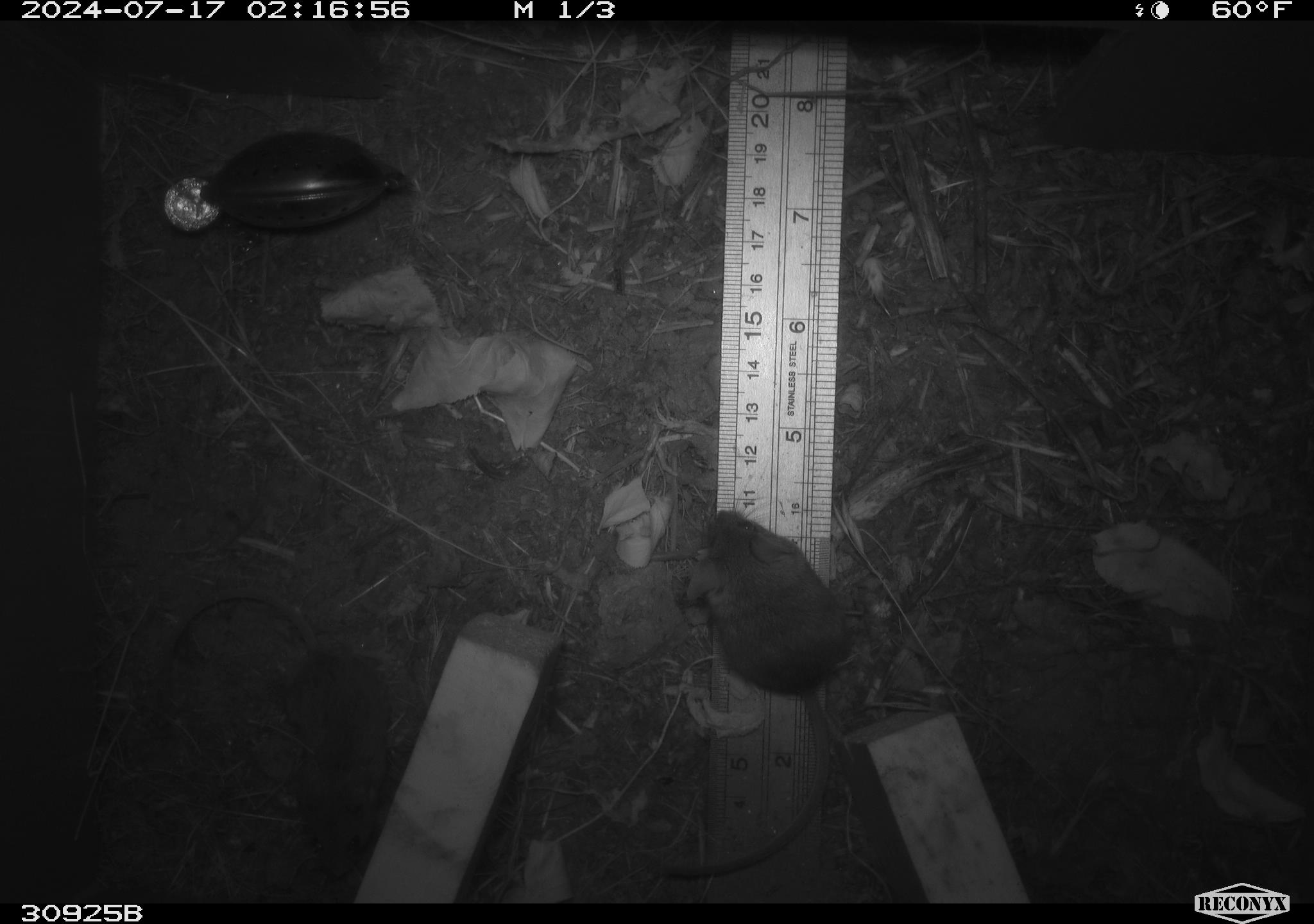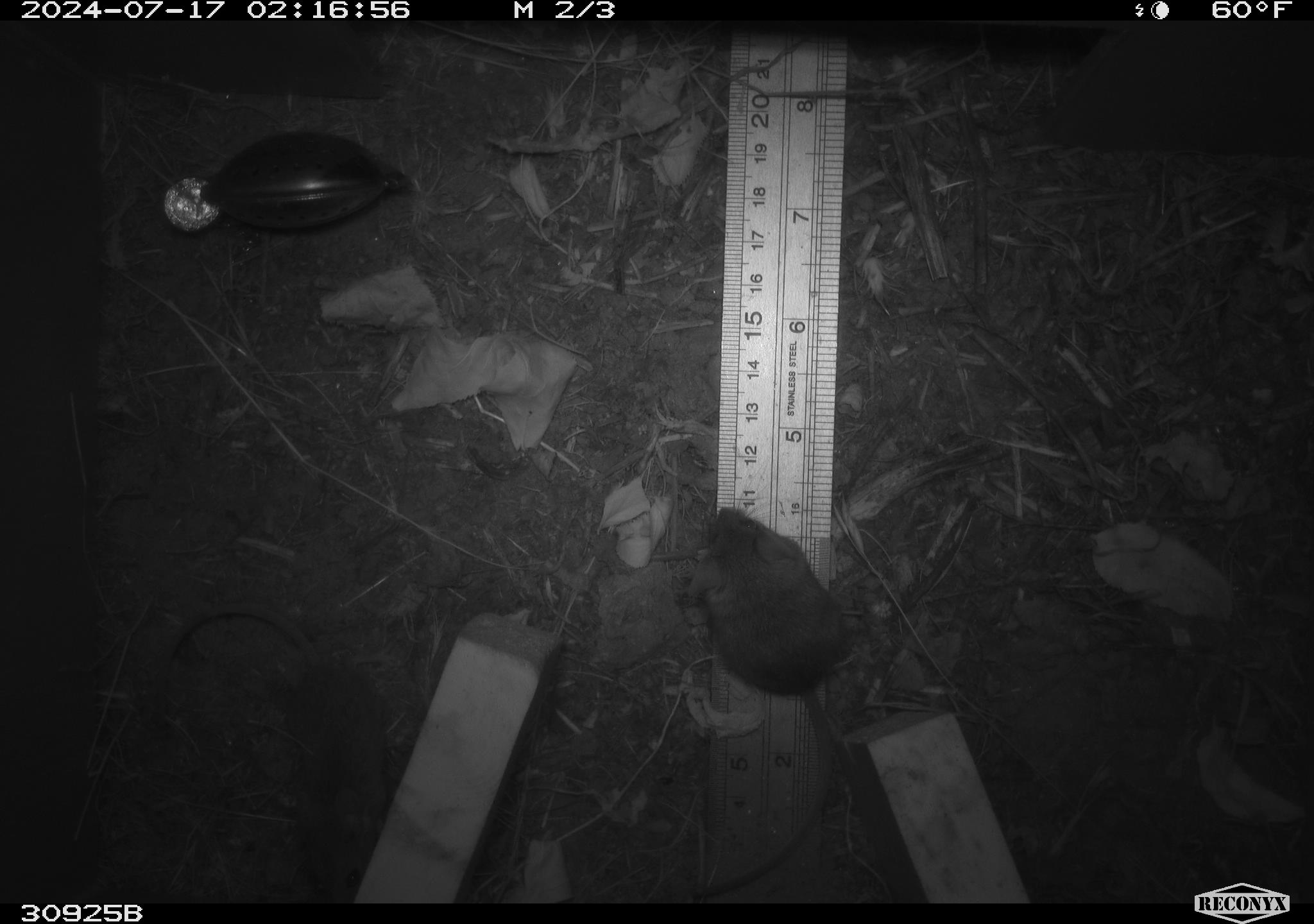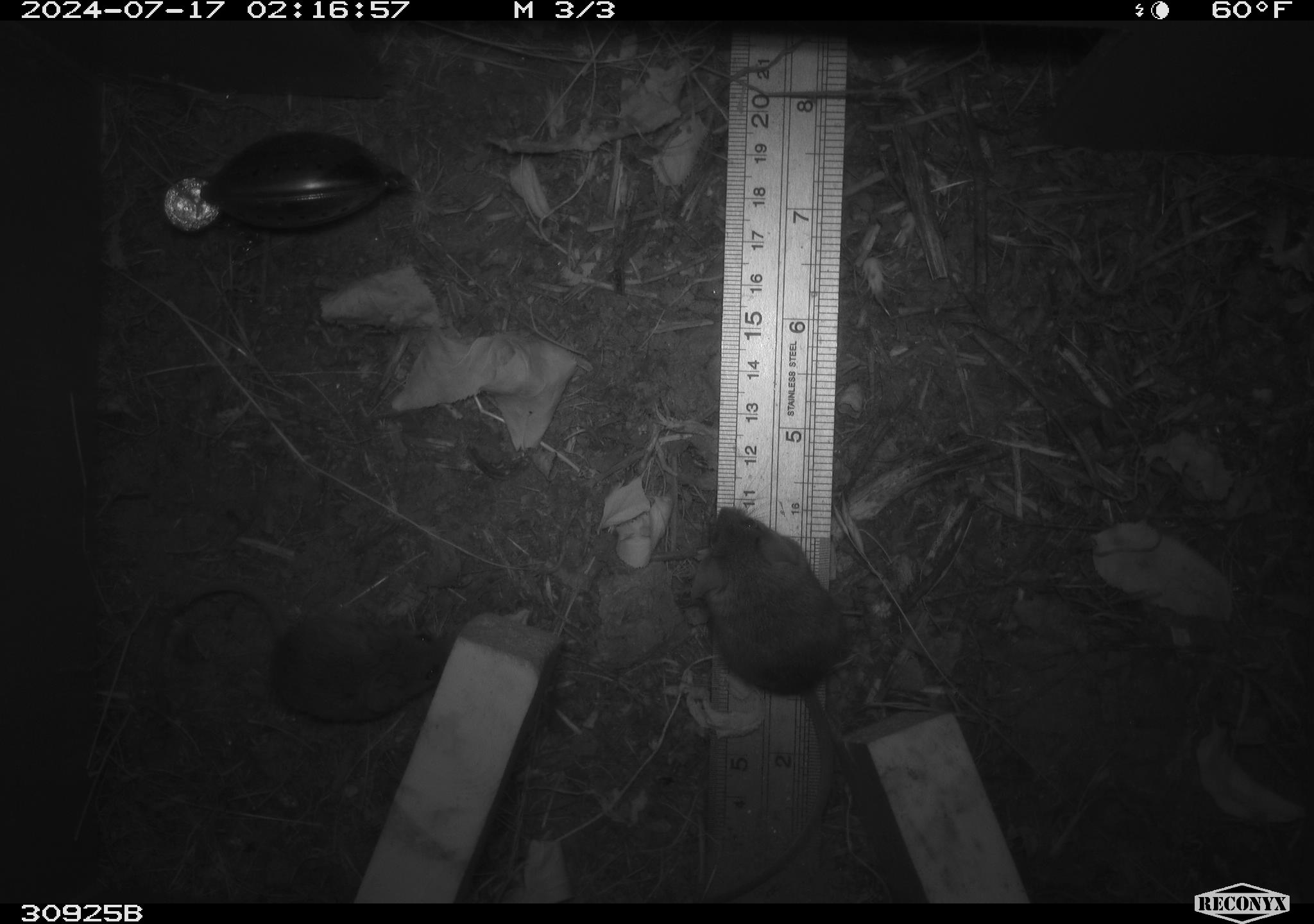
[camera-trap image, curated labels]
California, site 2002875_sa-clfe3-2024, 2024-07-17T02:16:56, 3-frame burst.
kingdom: Animalia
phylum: Chordata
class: Mammalia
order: Rodentia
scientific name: Rodentia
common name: mouse species